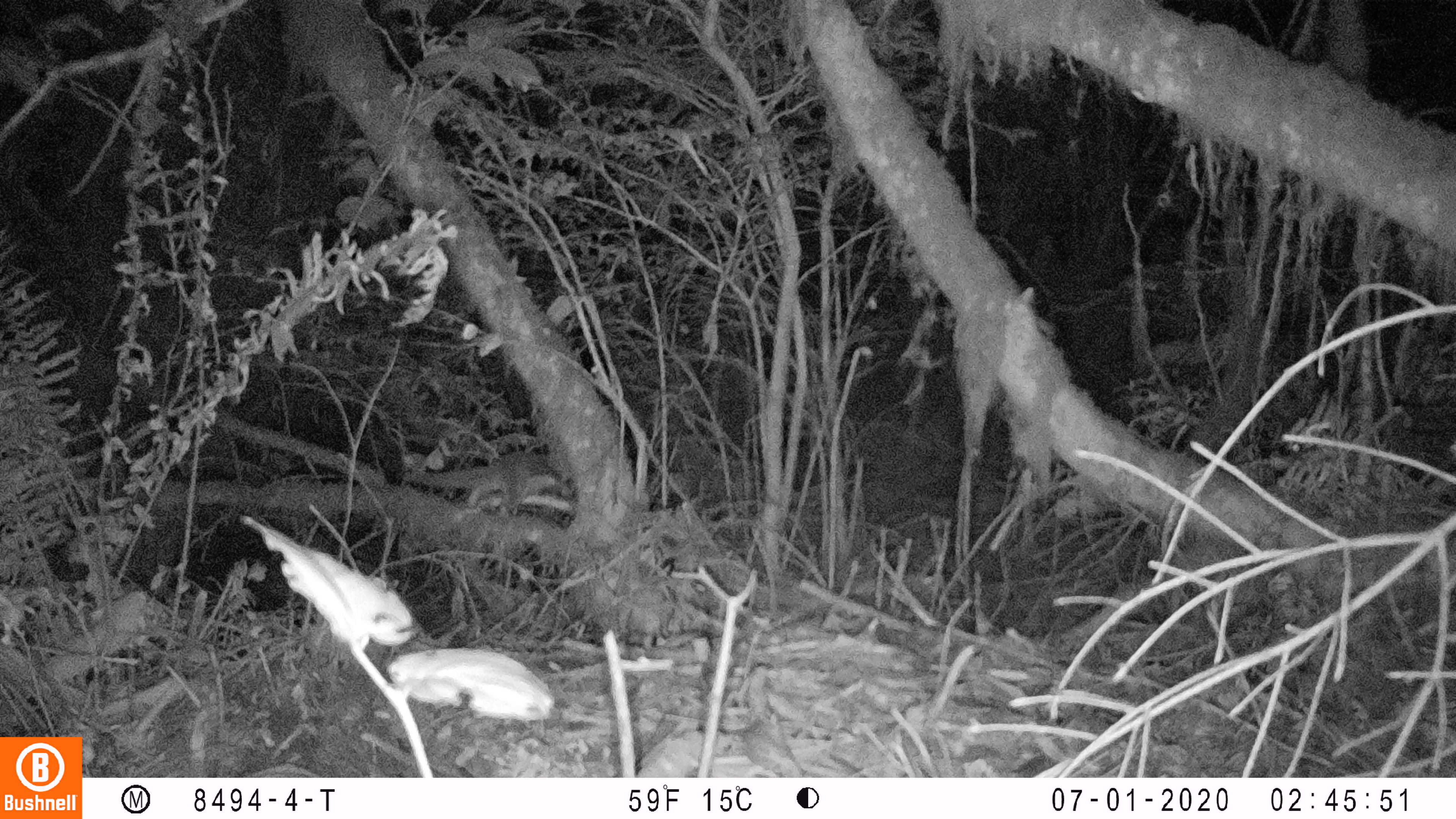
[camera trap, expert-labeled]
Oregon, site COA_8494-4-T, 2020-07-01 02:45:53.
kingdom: Animalia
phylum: Chordata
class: Mammalia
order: Rodentia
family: Sciuridae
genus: Glaucomys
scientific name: Glaucomys oregonensis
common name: humboldt's flying squirrel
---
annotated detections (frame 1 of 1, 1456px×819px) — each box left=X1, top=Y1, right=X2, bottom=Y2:
humboldt's flying squirrel: left=394, top=446, right=579, bottom=523